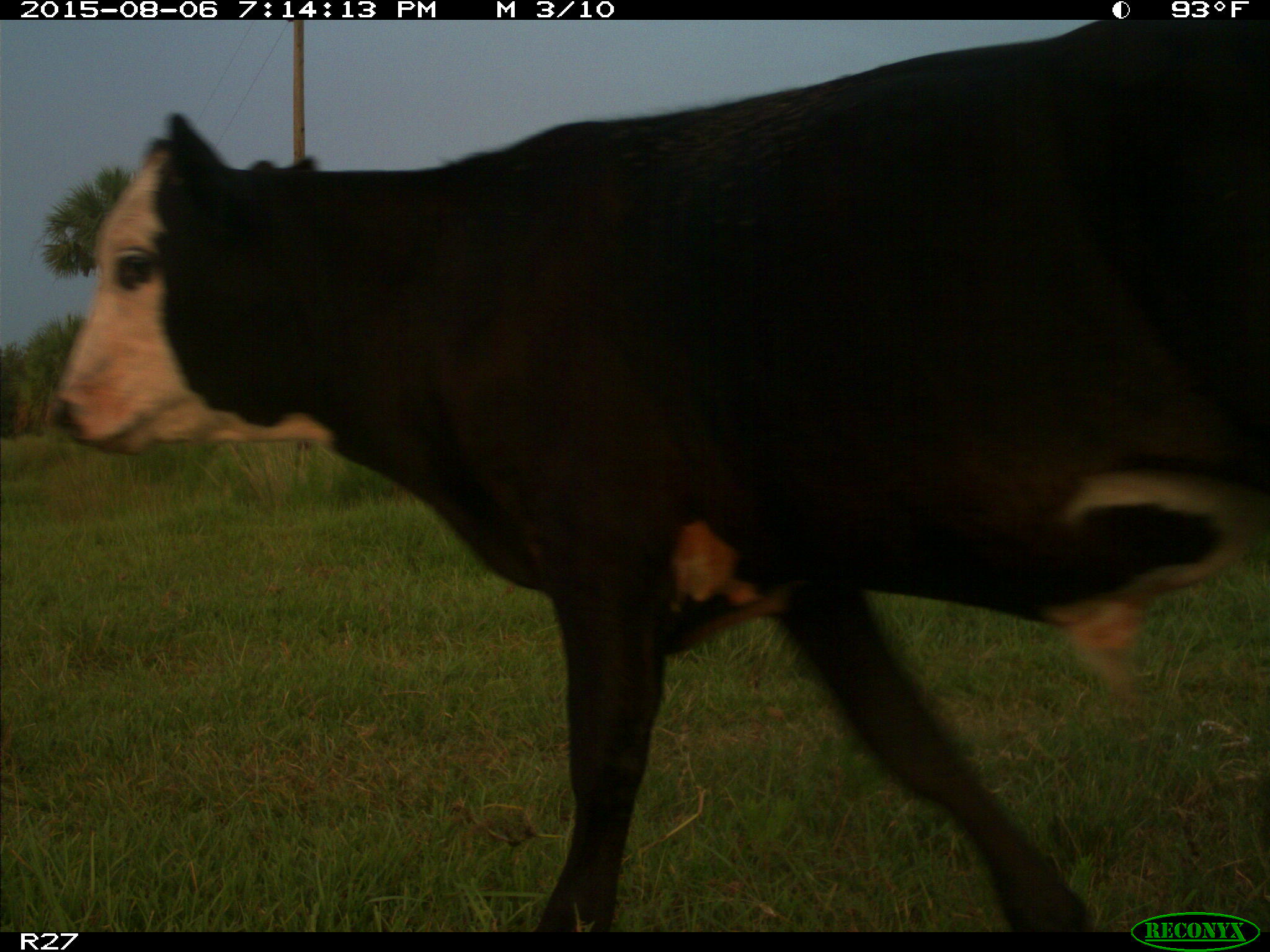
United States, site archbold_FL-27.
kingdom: Animalia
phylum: Chordata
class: Mammalia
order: Artiodactyla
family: Bovidae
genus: Bos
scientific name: Bos taurus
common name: domestic cow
Bos taurus (domestic cow).